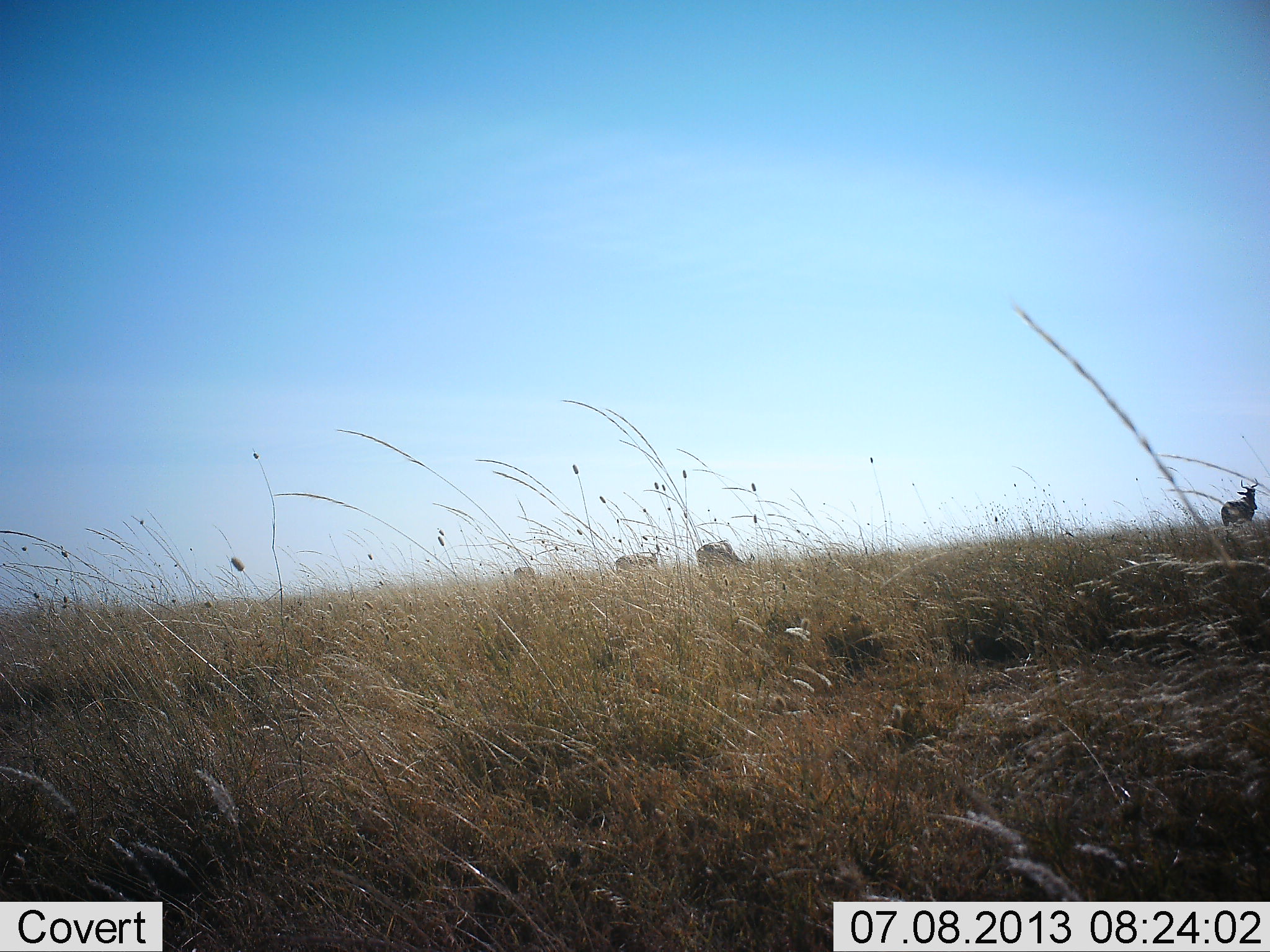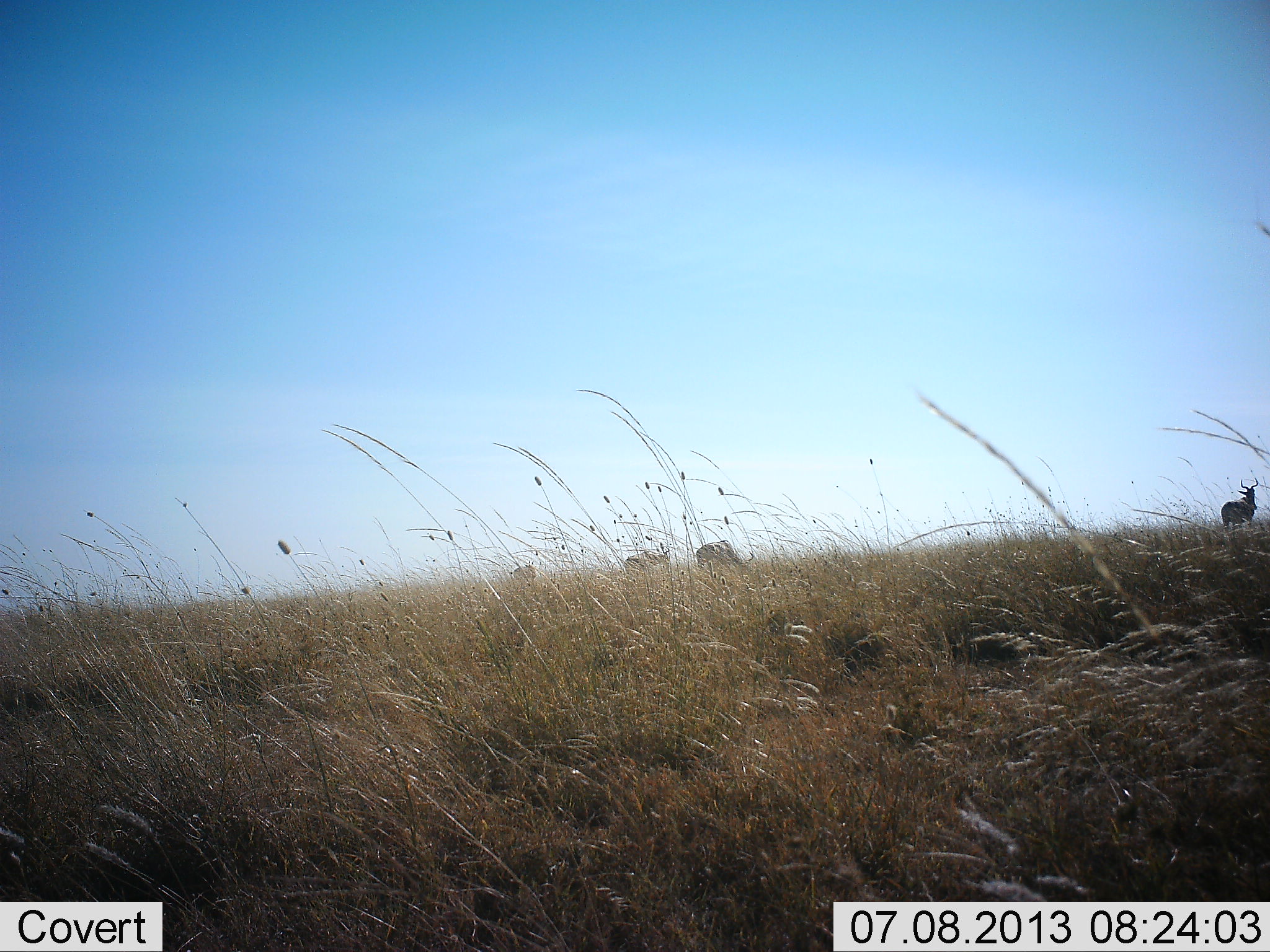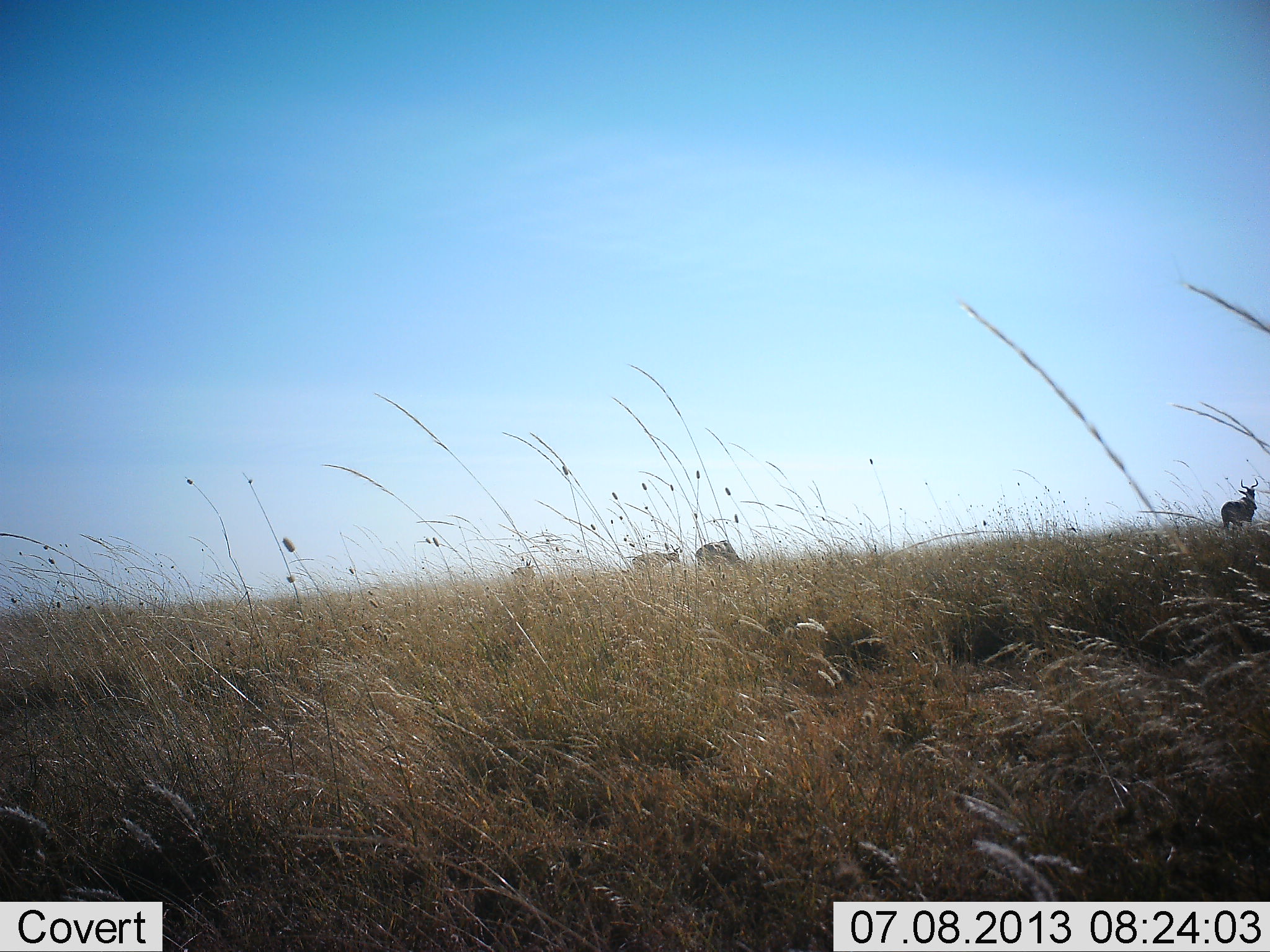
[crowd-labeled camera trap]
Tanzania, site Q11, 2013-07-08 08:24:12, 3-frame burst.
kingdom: Animalia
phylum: Chordata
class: Mammalia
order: Artiodactyla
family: Bovidae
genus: Alcelaphus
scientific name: Alcelaphus buselaphus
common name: hartebeest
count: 4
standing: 100%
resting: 0%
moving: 7%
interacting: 0%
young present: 0%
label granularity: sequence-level